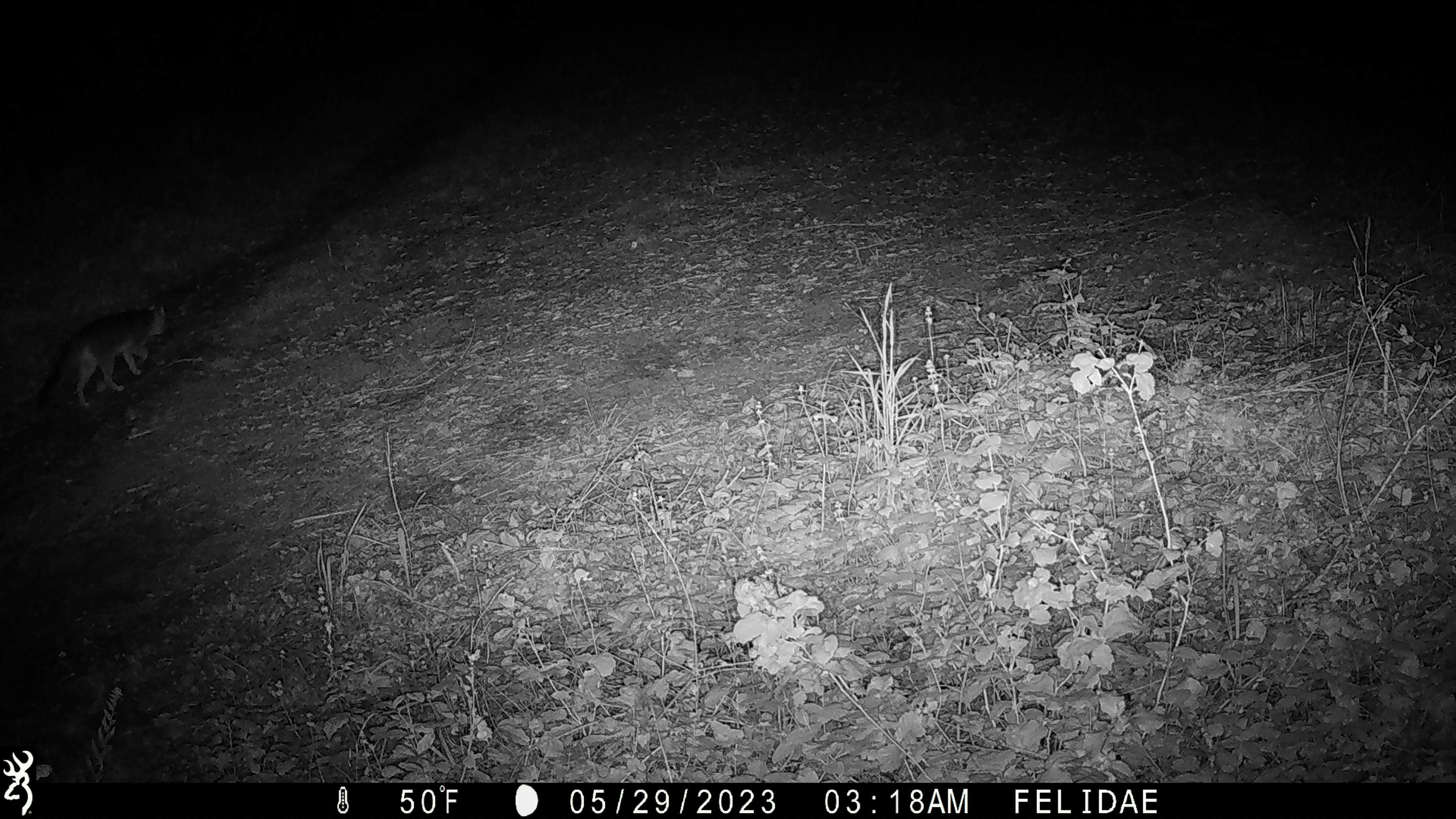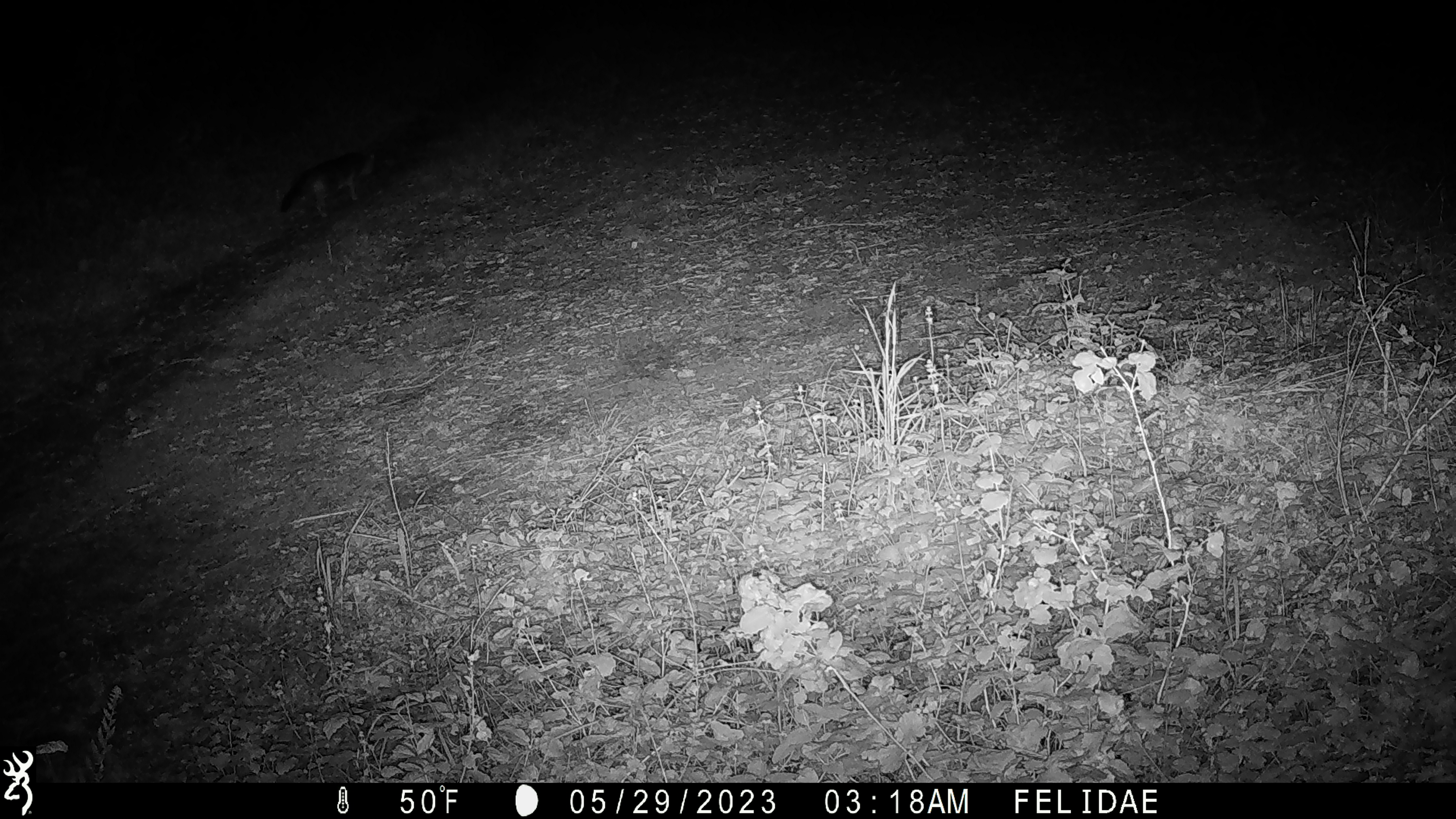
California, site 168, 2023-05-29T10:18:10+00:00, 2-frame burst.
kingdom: Animalia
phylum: Chordata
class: Mammalia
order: Carnivora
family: Canidae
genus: Urocyon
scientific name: Urocyon cinereoargenteus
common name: gray fox